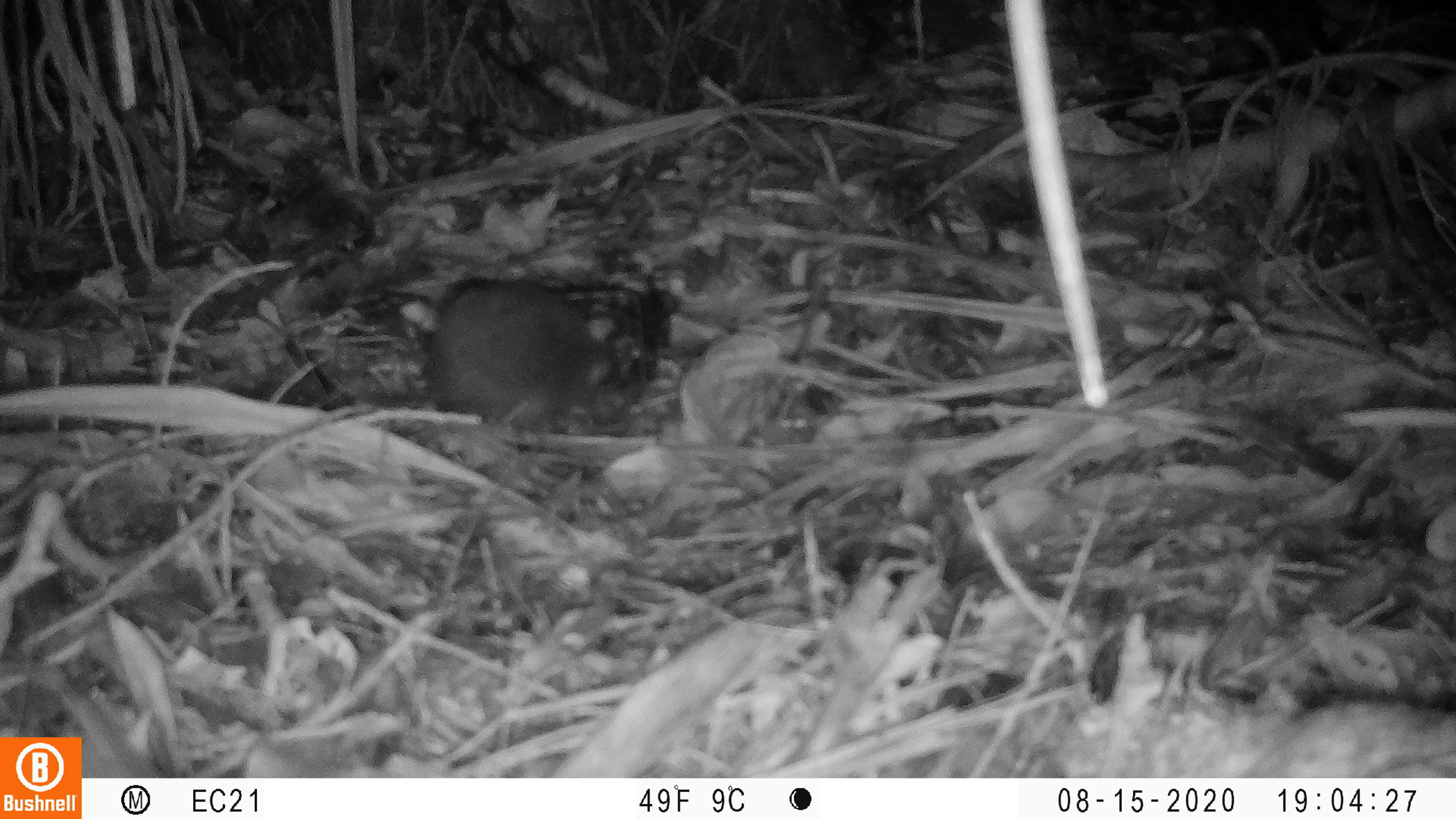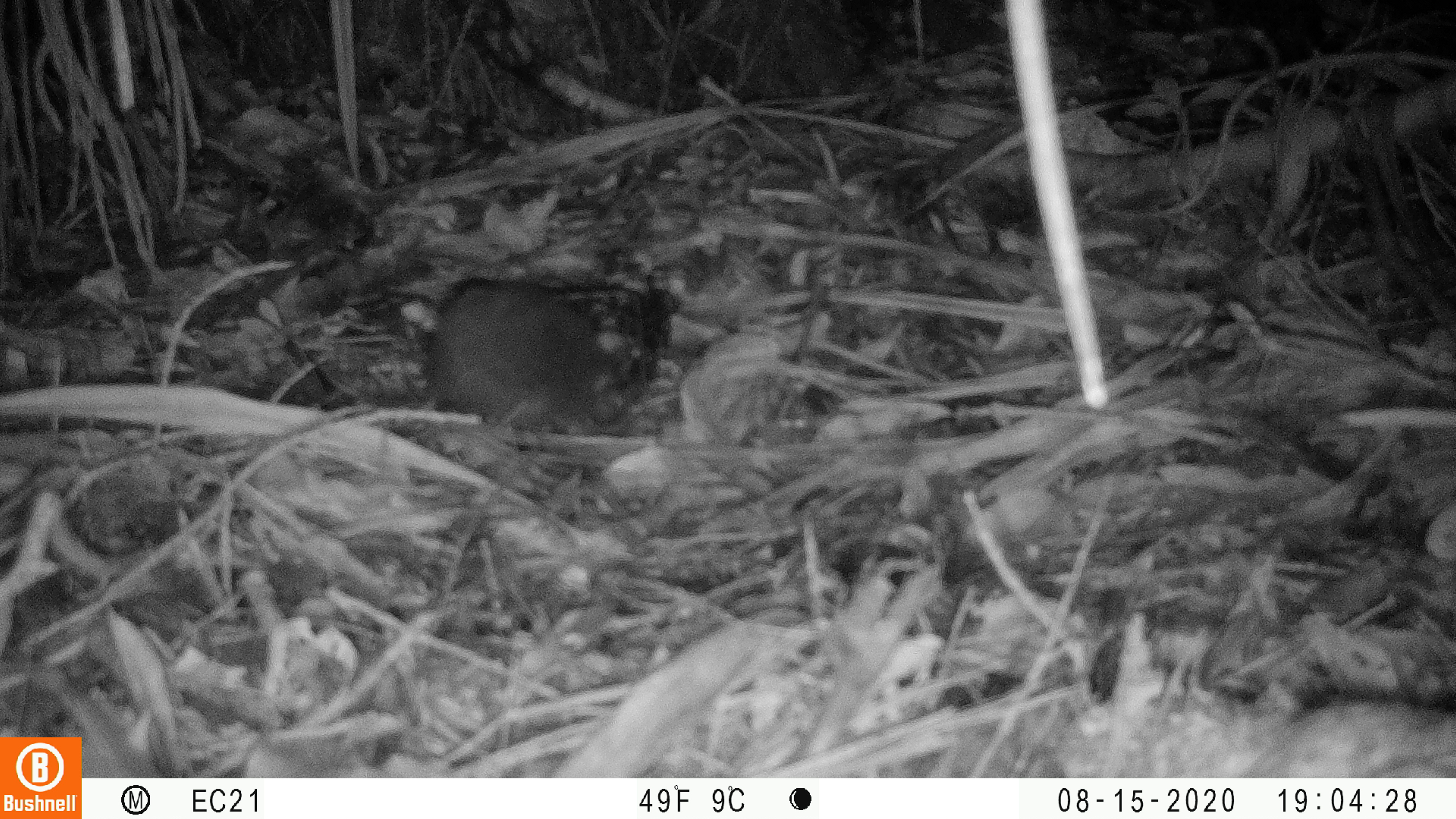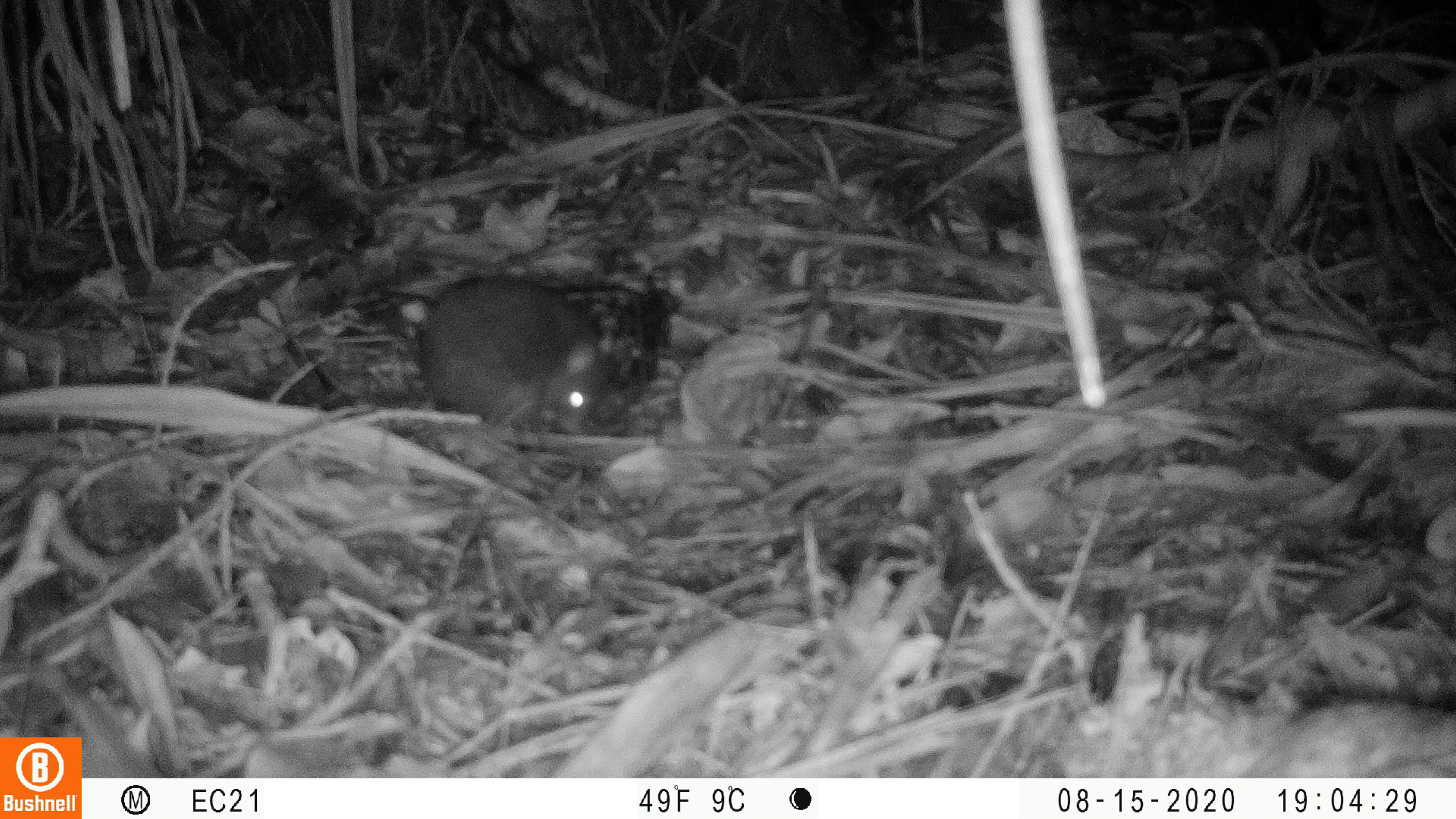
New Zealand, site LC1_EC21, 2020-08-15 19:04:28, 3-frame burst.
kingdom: Animalia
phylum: Chordata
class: Mammalia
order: Rodentia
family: Muridae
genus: Rattus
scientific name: Rattus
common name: rat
Rat (Rattus).